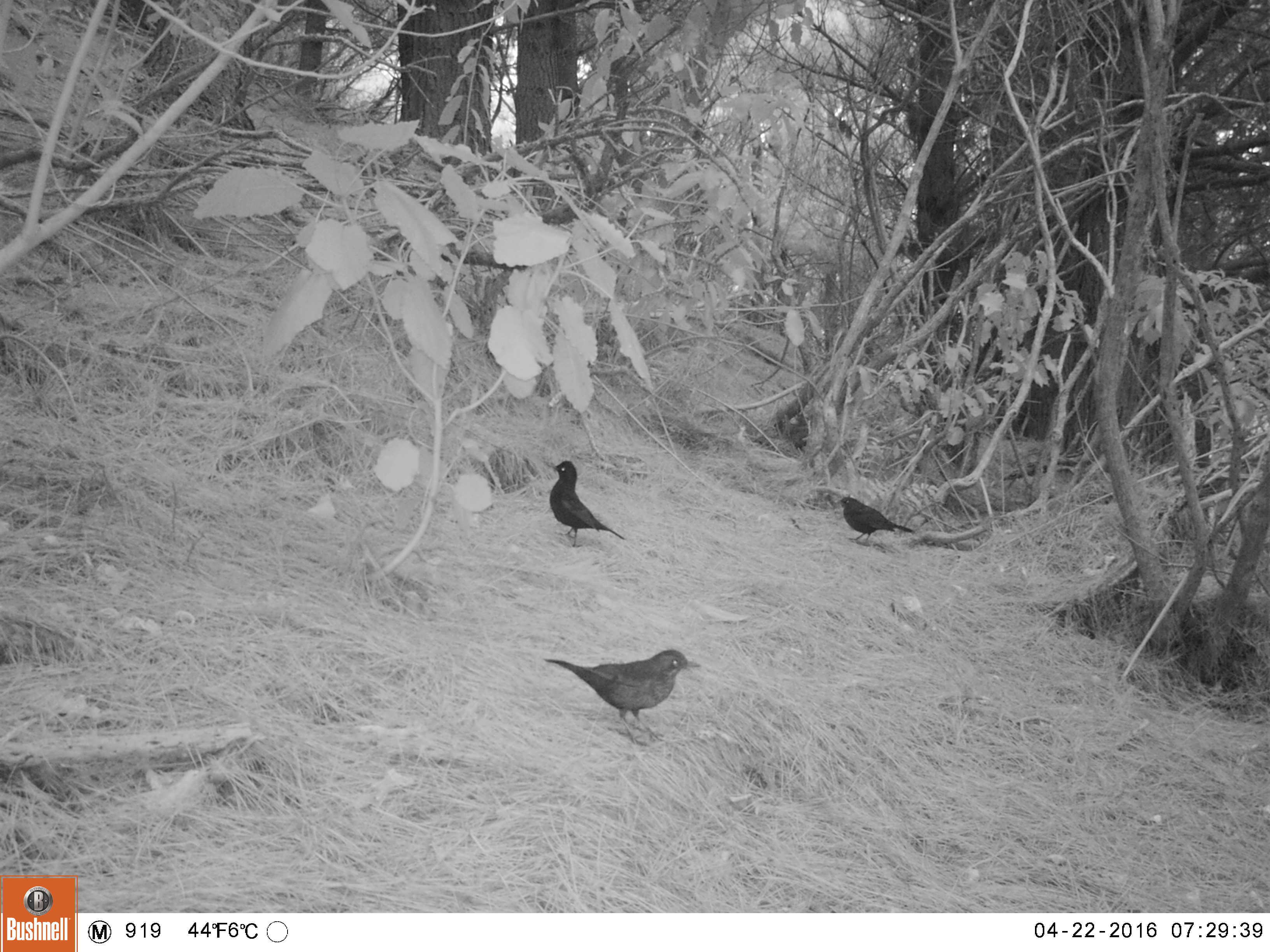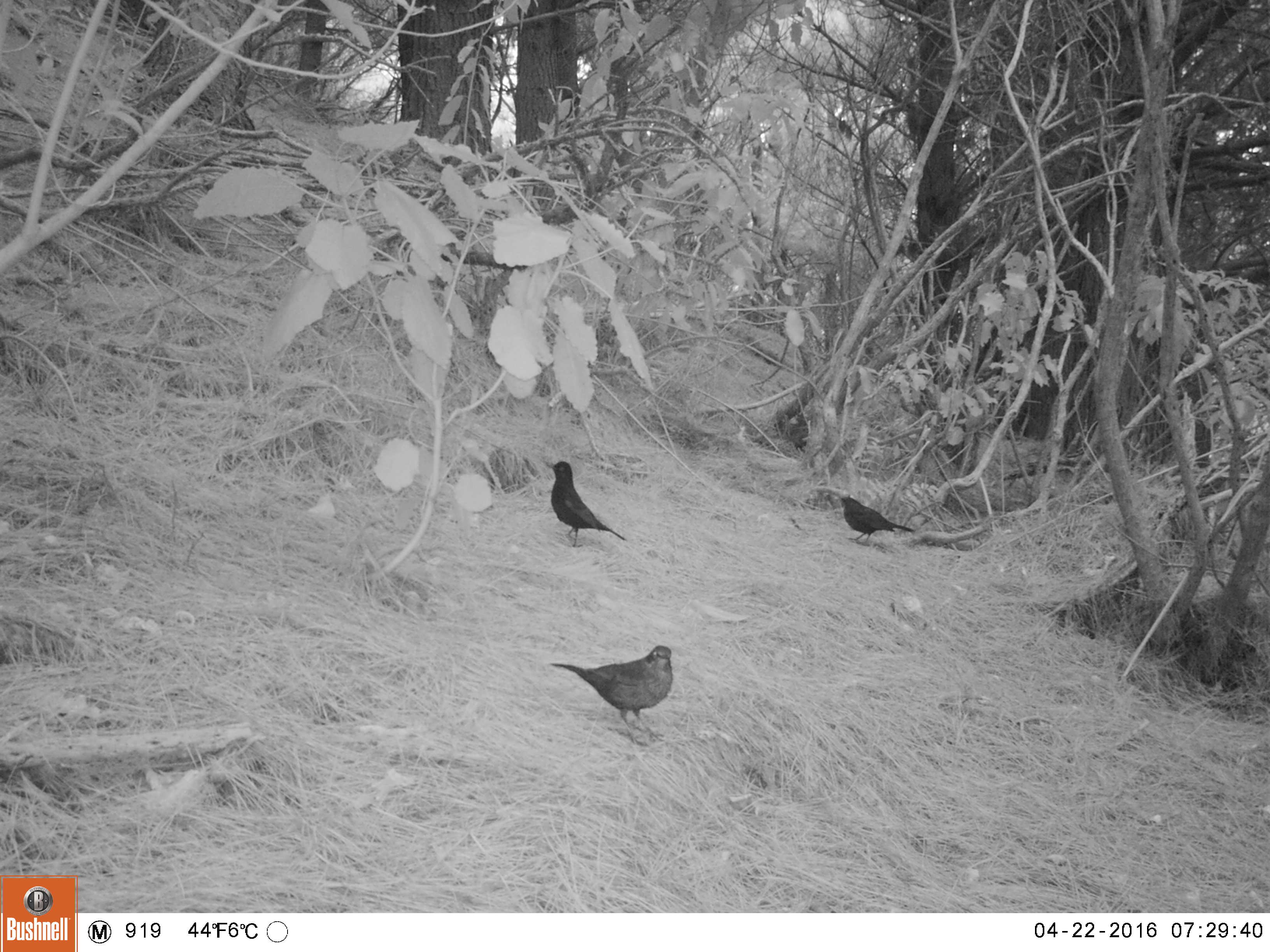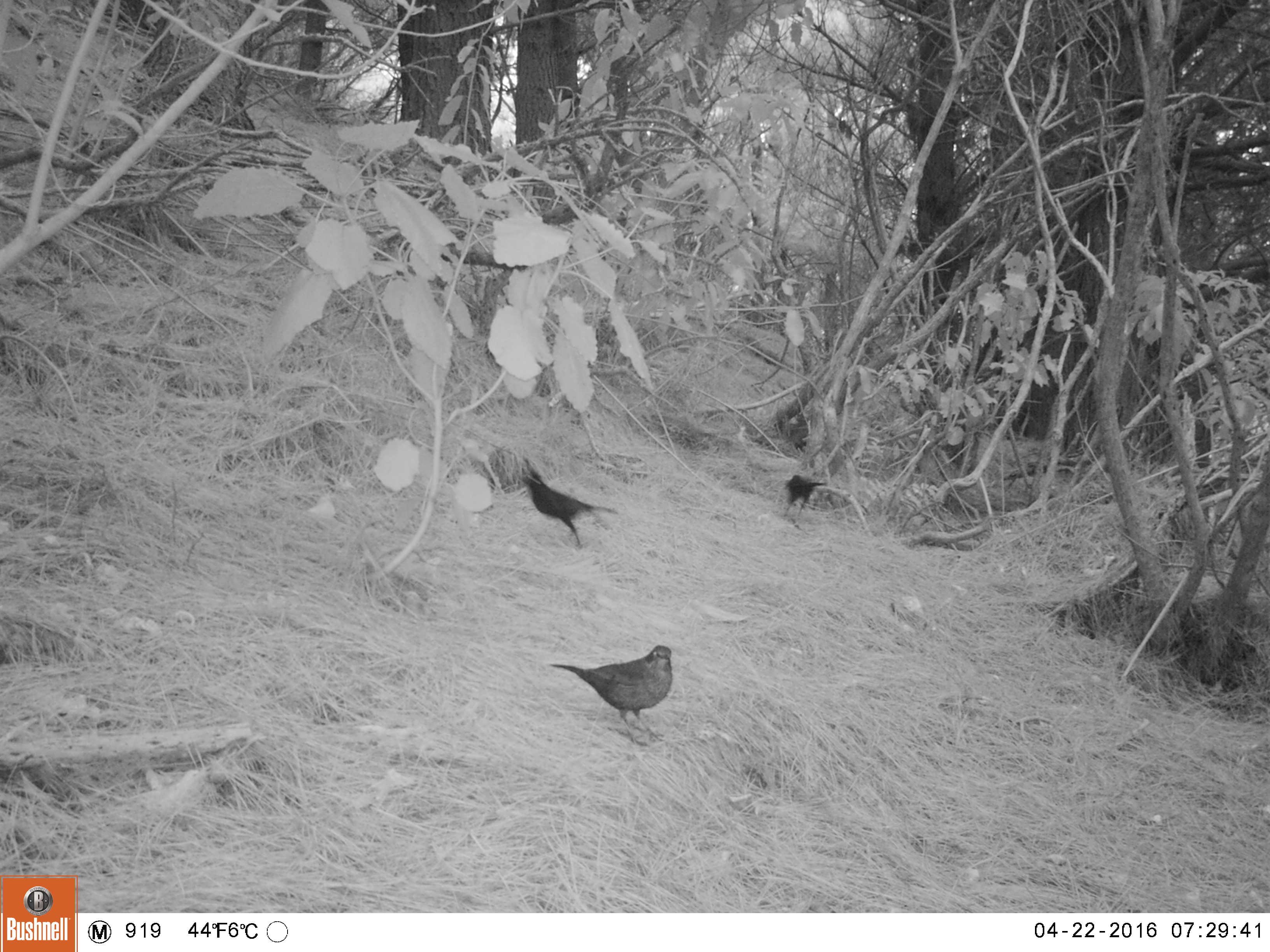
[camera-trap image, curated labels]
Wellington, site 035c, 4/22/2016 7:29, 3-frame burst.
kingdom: Animalia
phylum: Chordata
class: Aves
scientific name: Aves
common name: bird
Bird (Aves).